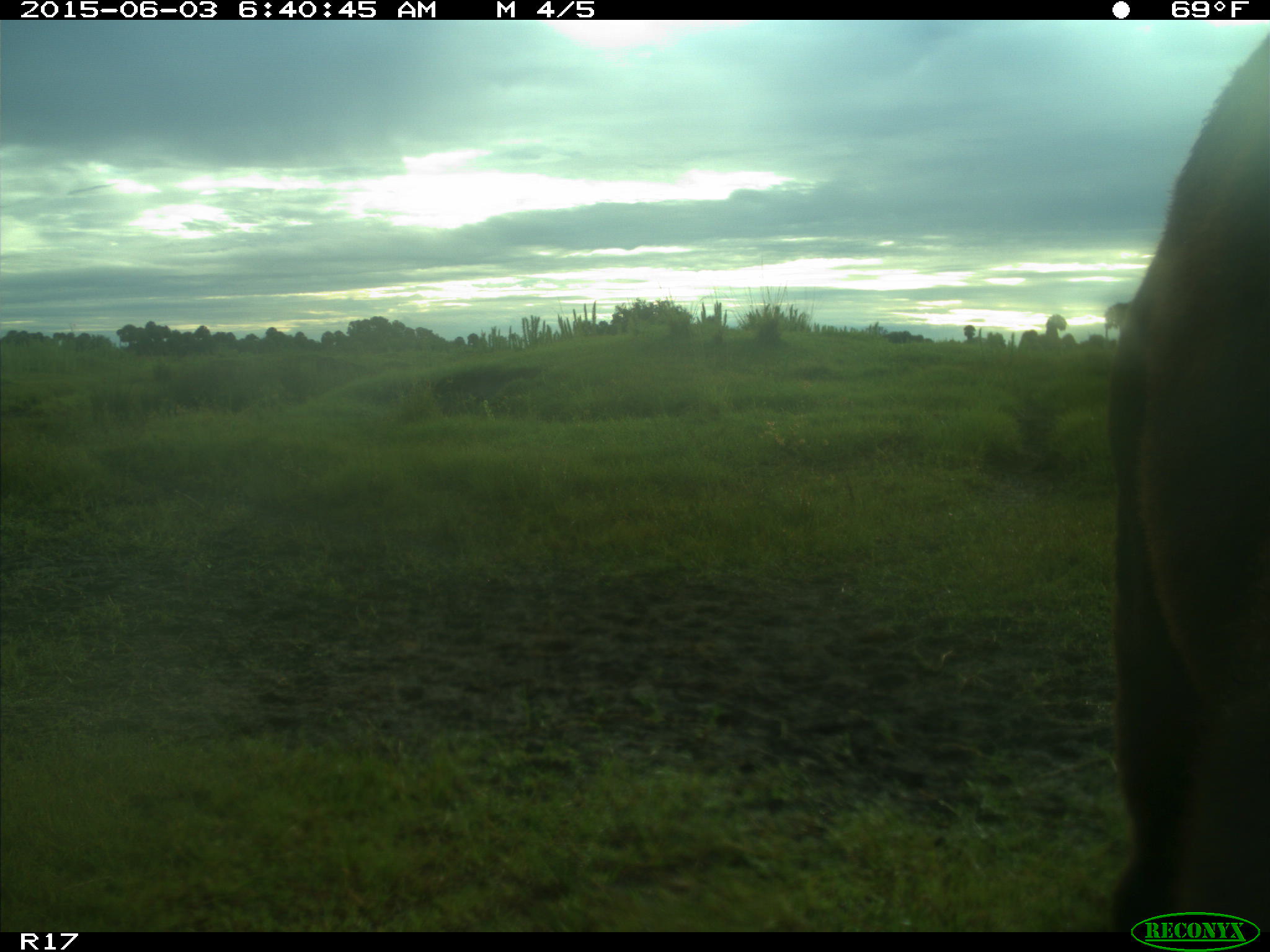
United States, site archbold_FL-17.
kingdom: Animalia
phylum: Chordata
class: Mammalia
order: Artiodactyla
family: Bovidae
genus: Bos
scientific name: Bos taurus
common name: domestic cow